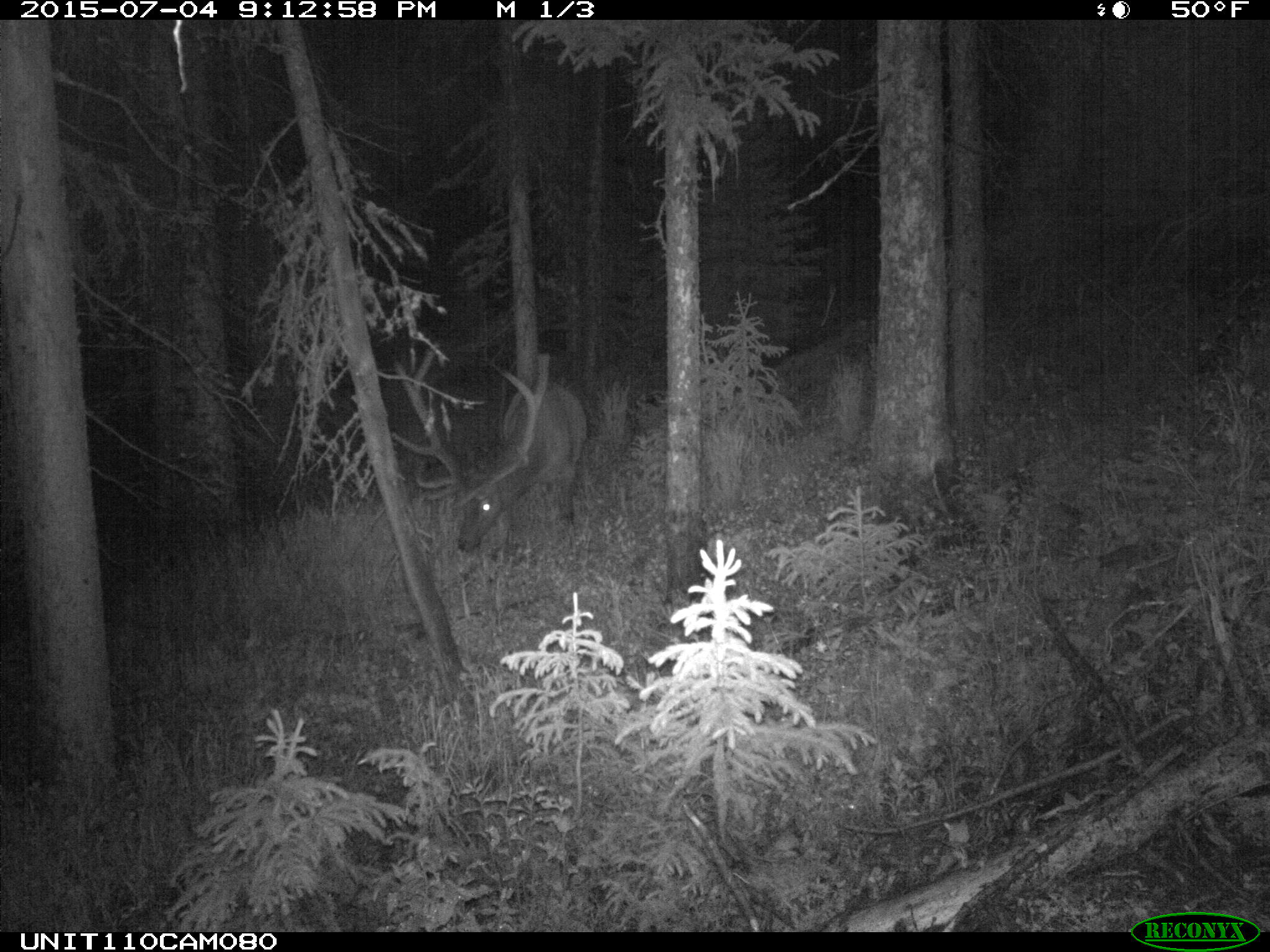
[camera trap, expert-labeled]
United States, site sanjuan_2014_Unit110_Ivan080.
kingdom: Animalia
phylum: Chordata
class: Mammalia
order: Artiodactyla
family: Cervidae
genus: Cervus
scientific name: Cervus elaphus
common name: red deer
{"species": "Cervus elaphus (red deer)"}